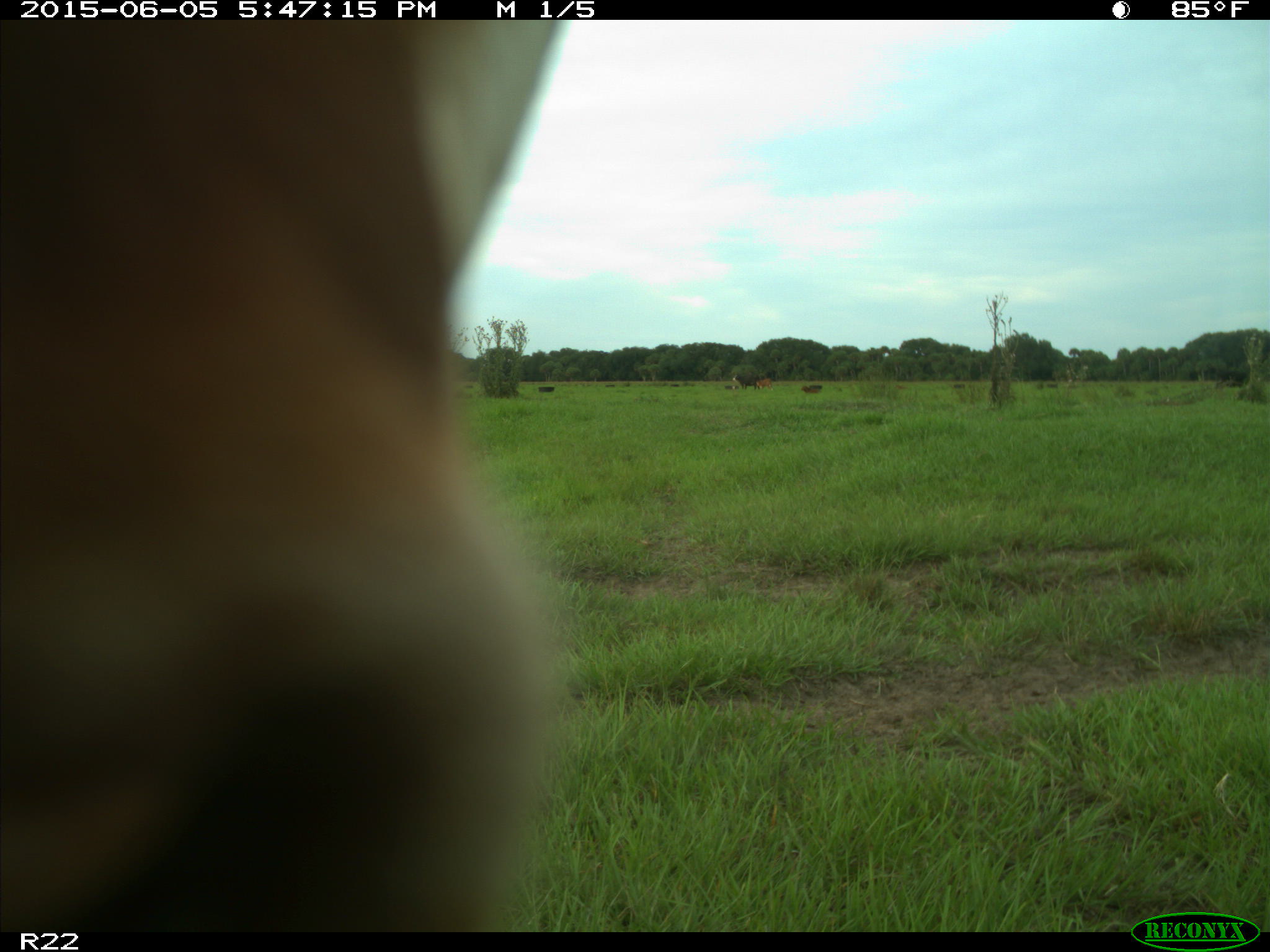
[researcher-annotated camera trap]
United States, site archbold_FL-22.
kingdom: Animalia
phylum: Chordata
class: Mammalia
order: Artiodactyla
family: Bovidae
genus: Bos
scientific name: Bos taurus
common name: domestic cow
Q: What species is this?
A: Bos taurus (domestic cow).